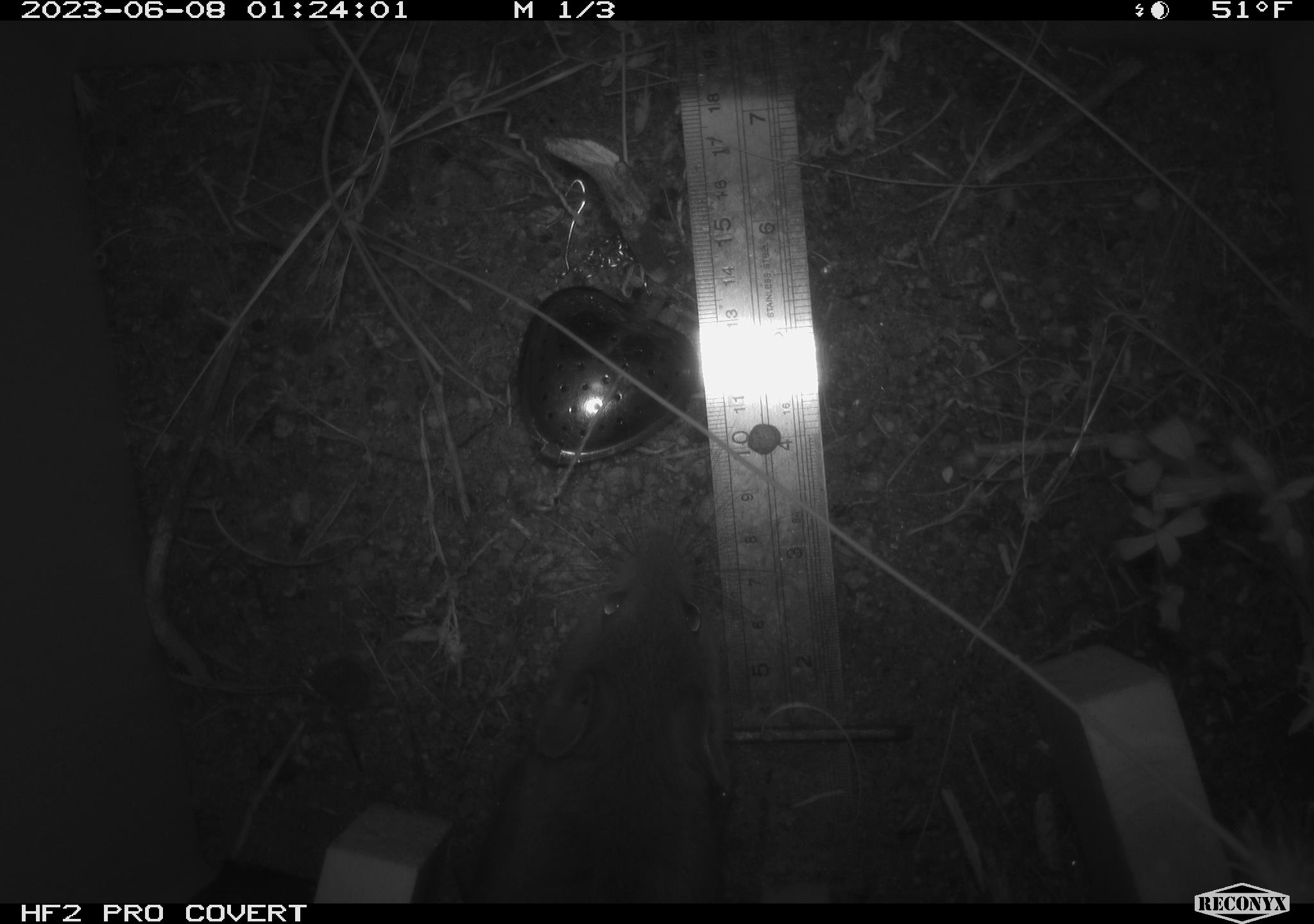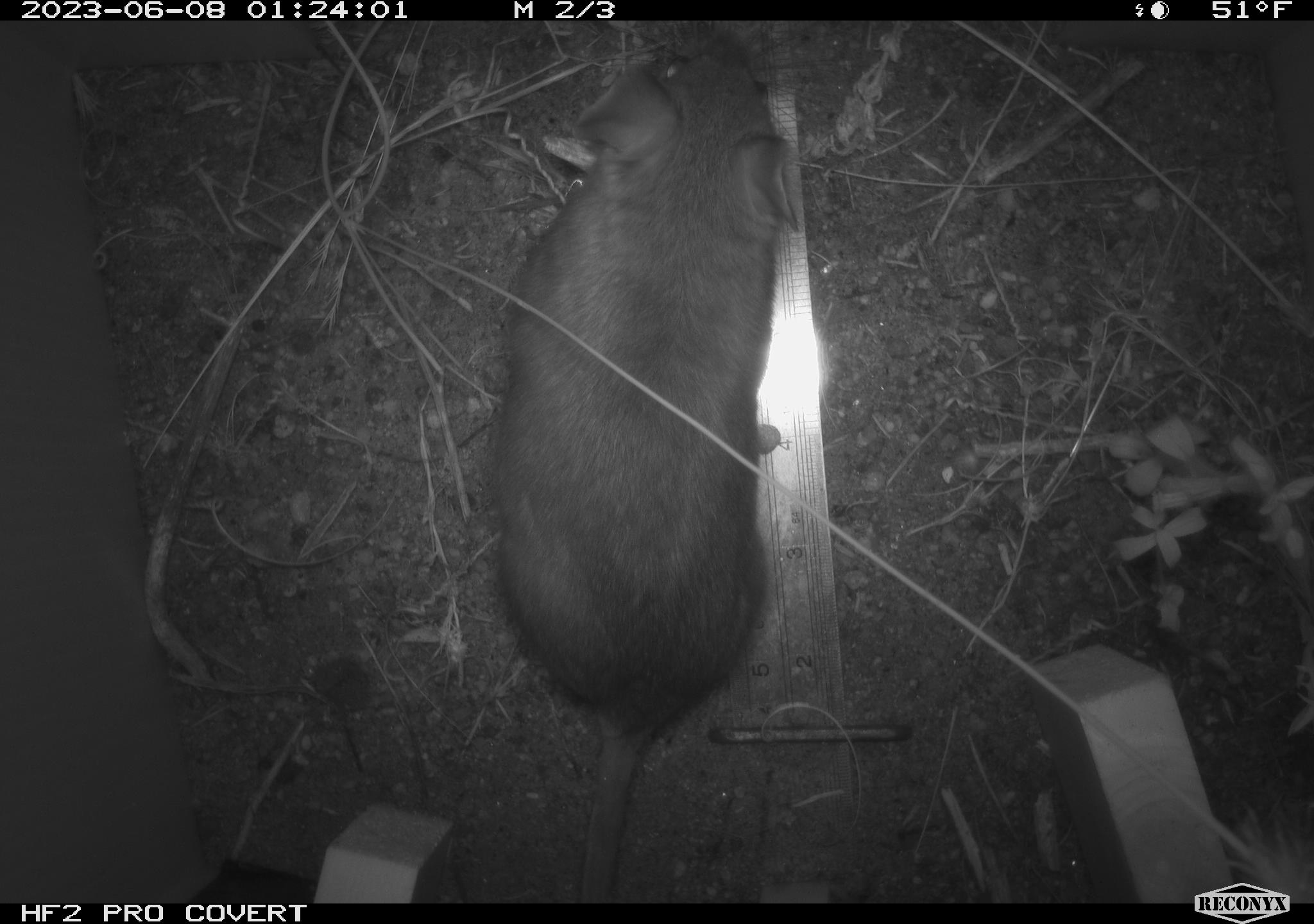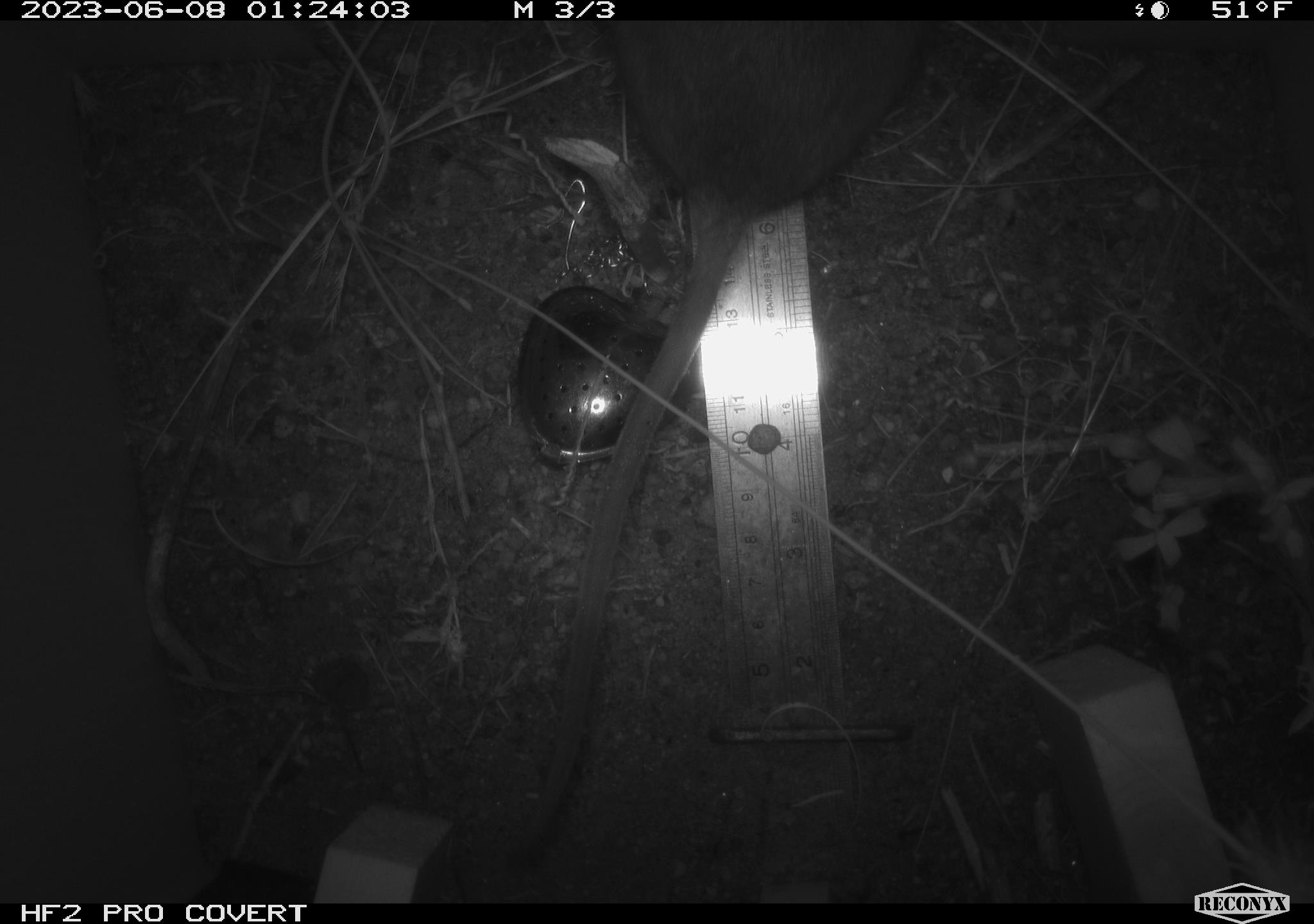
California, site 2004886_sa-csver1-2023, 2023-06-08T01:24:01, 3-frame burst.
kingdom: Animalia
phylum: Chordata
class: Mammalia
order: Rodentia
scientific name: Rodentia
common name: mouse species